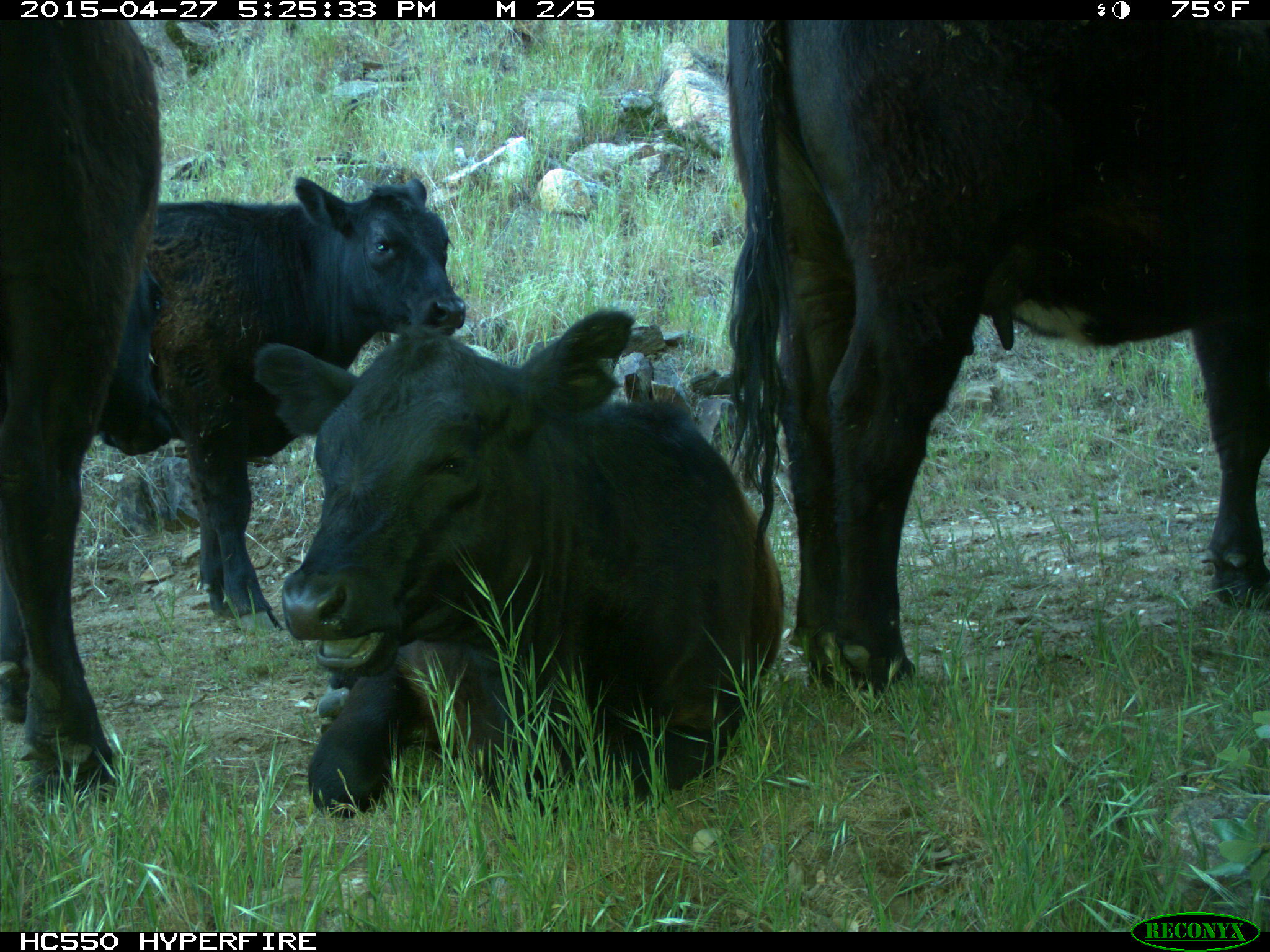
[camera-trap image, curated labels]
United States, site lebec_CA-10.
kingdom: Animalia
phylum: Chordata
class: Mammalia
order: Artiodactyla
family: Bovidae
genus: Bos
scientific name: Bos taurus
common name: domestic cow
Bos taurus (domestic cow).